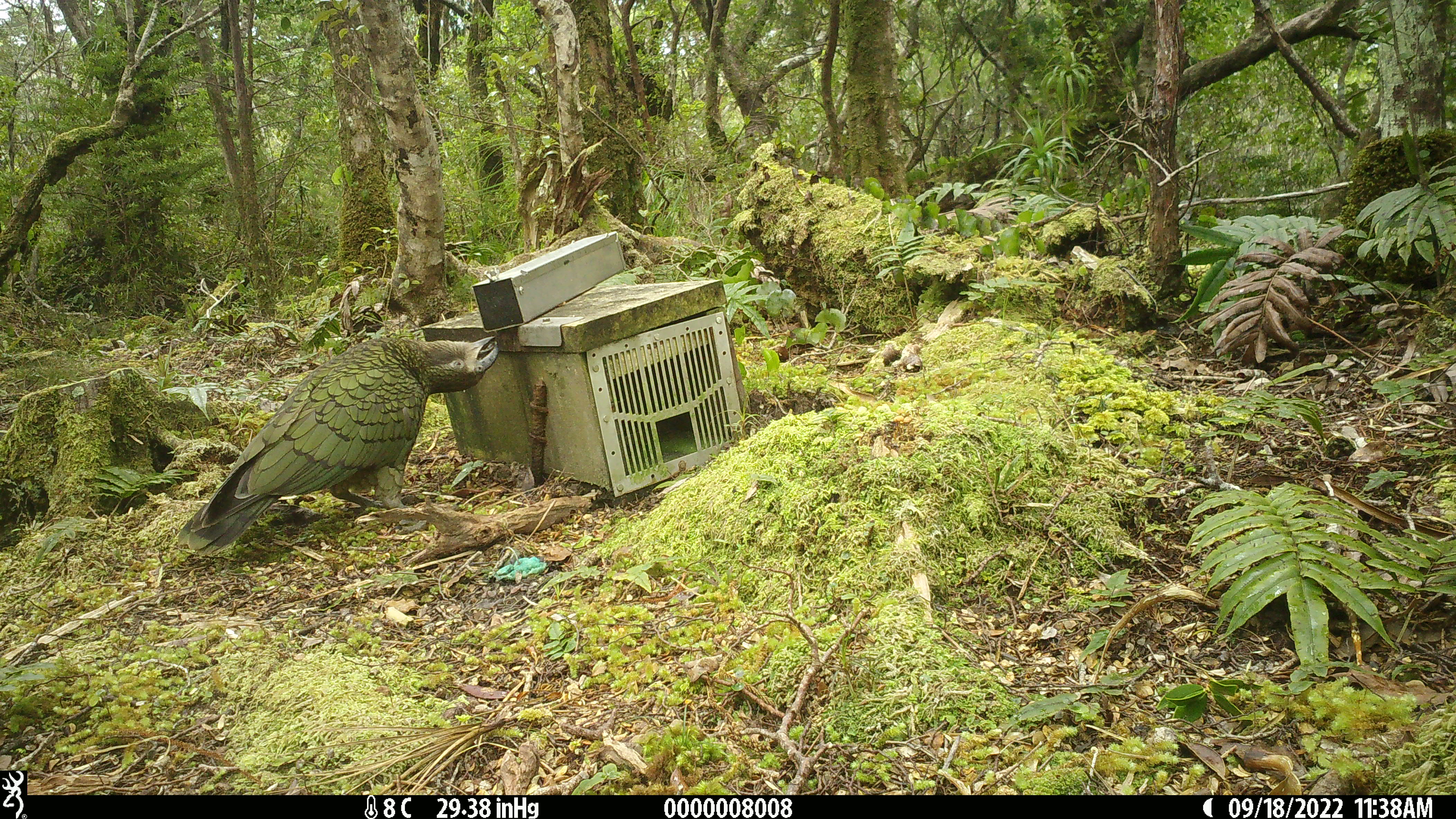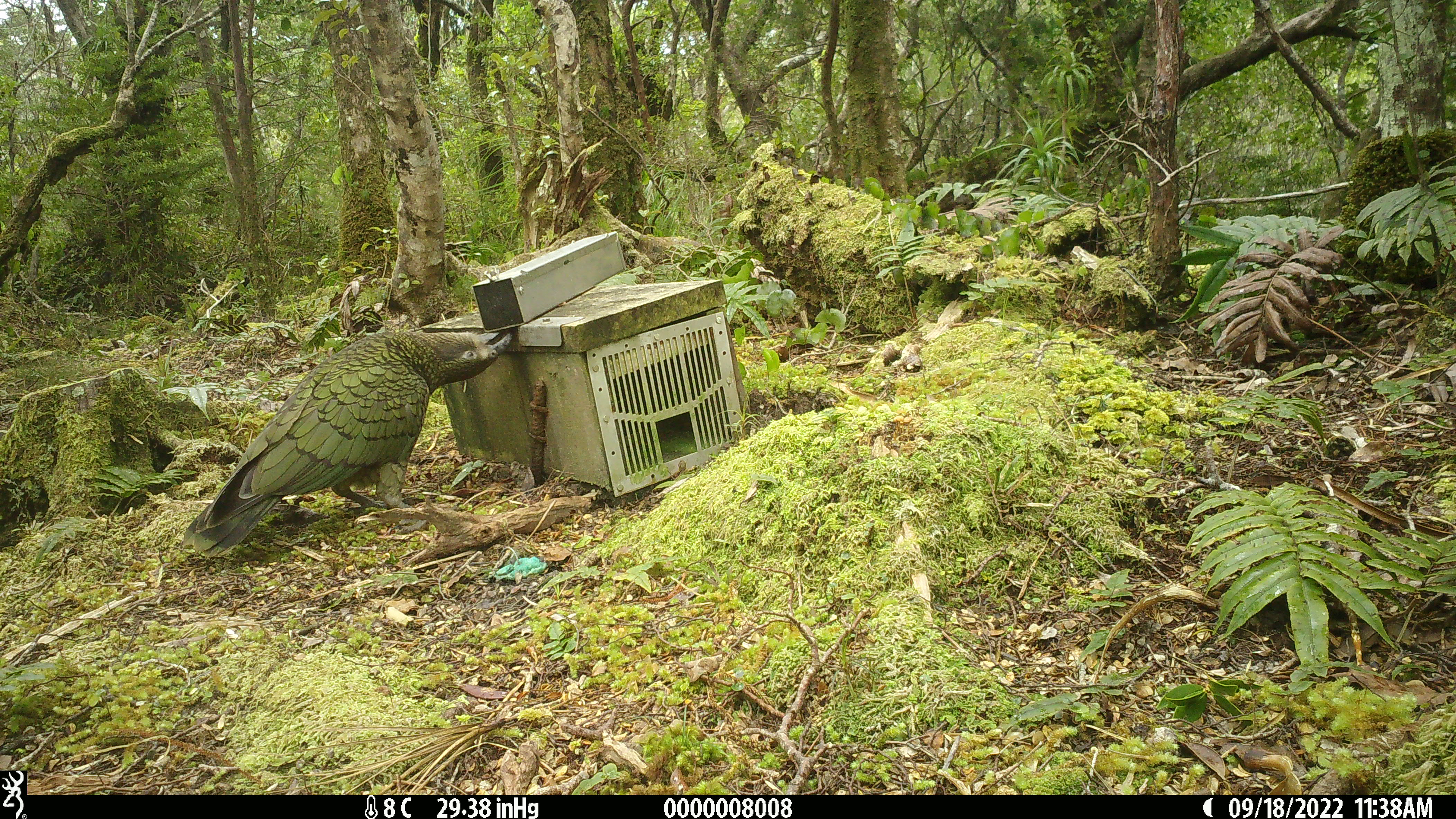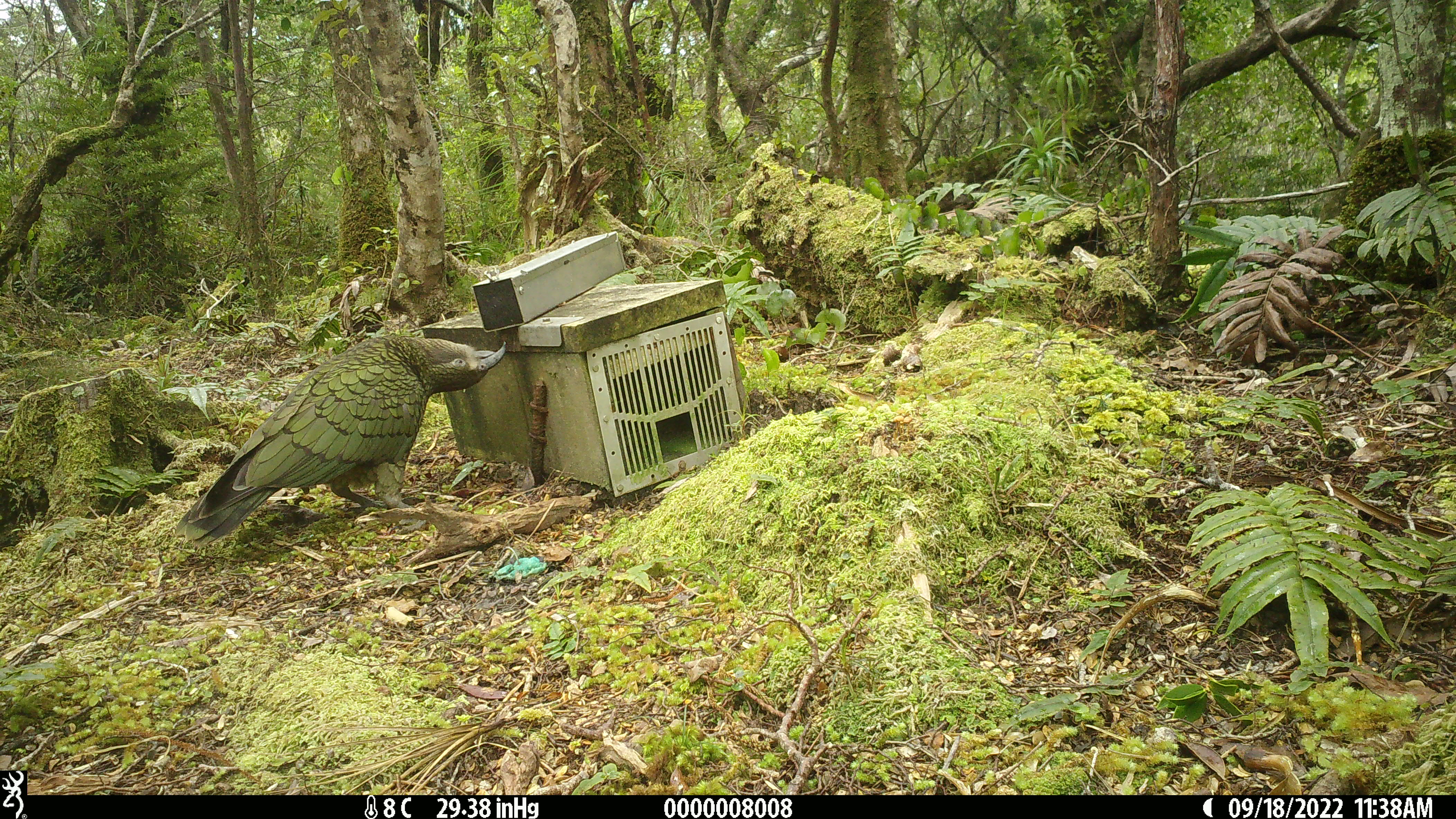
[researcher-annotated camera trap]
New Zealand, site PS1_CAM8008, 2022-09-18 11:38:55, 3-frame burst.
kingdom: Animalia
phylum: Chordata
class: Aves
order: Psittaciformes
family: Strigopidae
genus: Nestor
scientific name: Nestor notabilis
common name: kea